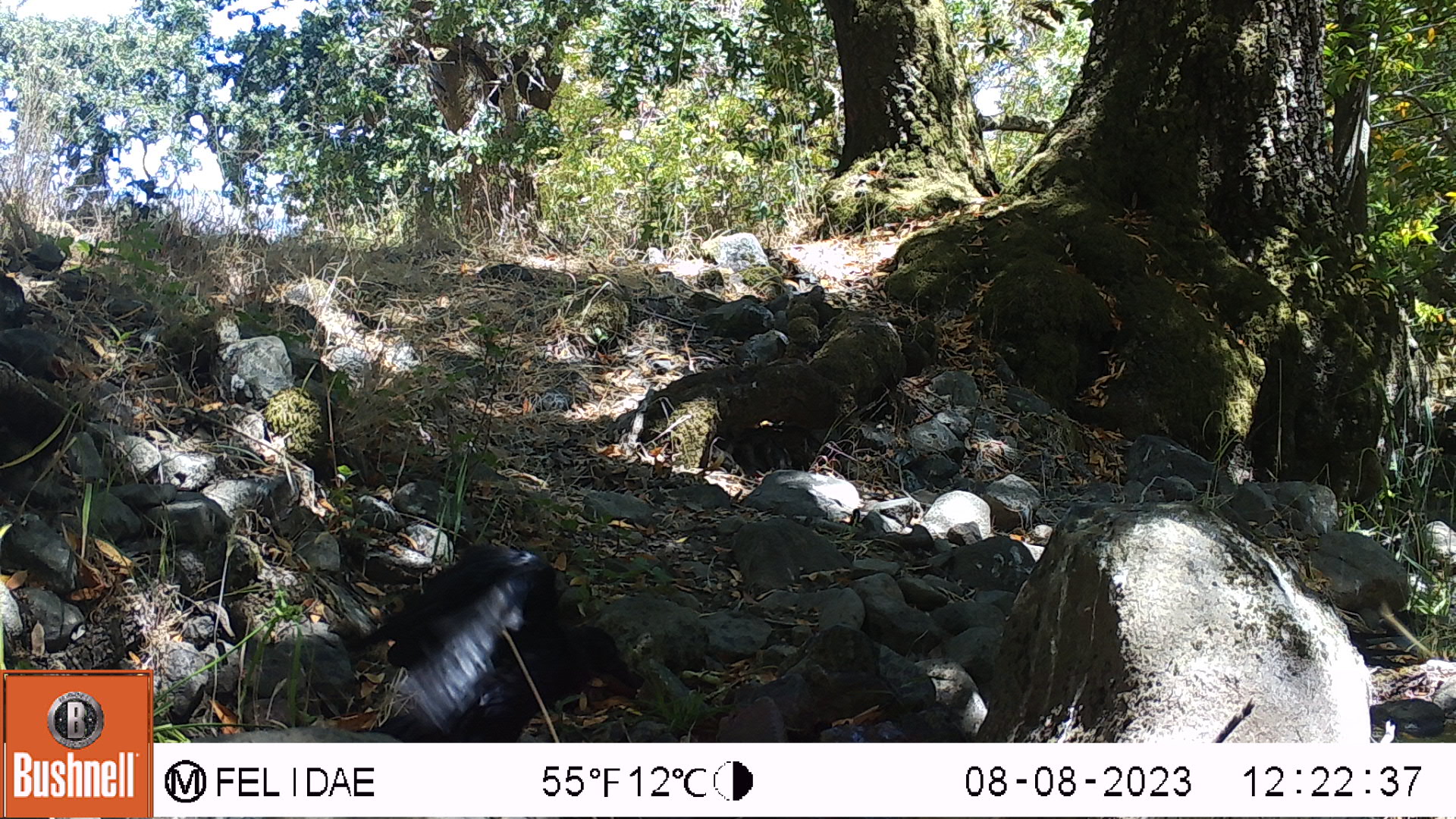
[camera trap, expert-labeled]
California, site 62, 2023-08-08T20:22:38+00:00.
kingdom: Animalia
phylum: Chordata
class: Aves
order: Passeriformes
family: Corvidae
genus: Corvus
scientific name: Corvus brachyrhynchos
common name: american crow